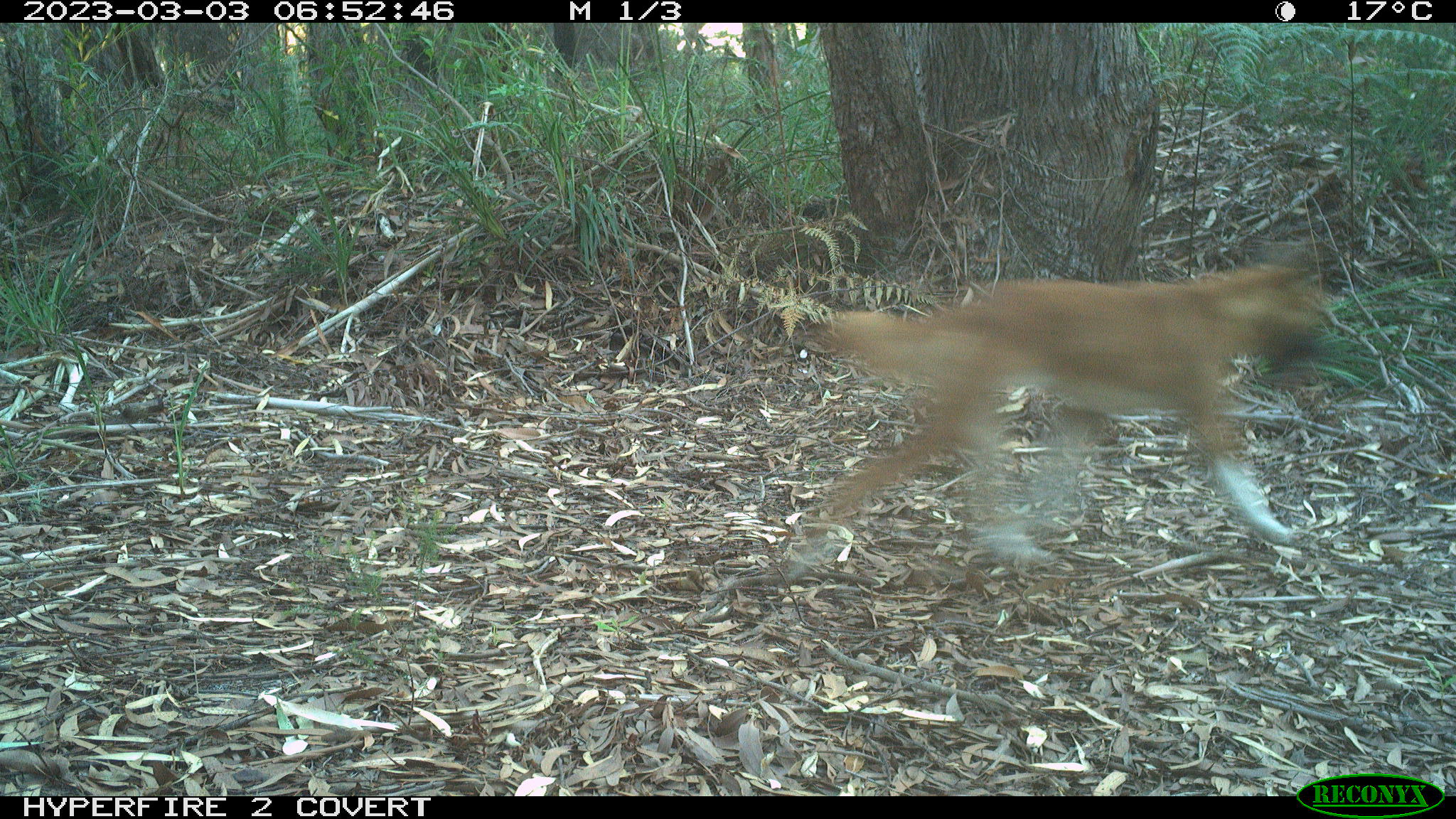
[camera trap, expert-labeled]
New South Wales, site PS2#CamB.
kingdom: Animalia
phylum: Chordata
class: Mammalia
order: Carnivora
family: Canidae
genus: Canis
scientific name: Canis familiaris dingo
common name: dingo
Dingo (Canis familiaris dingo).